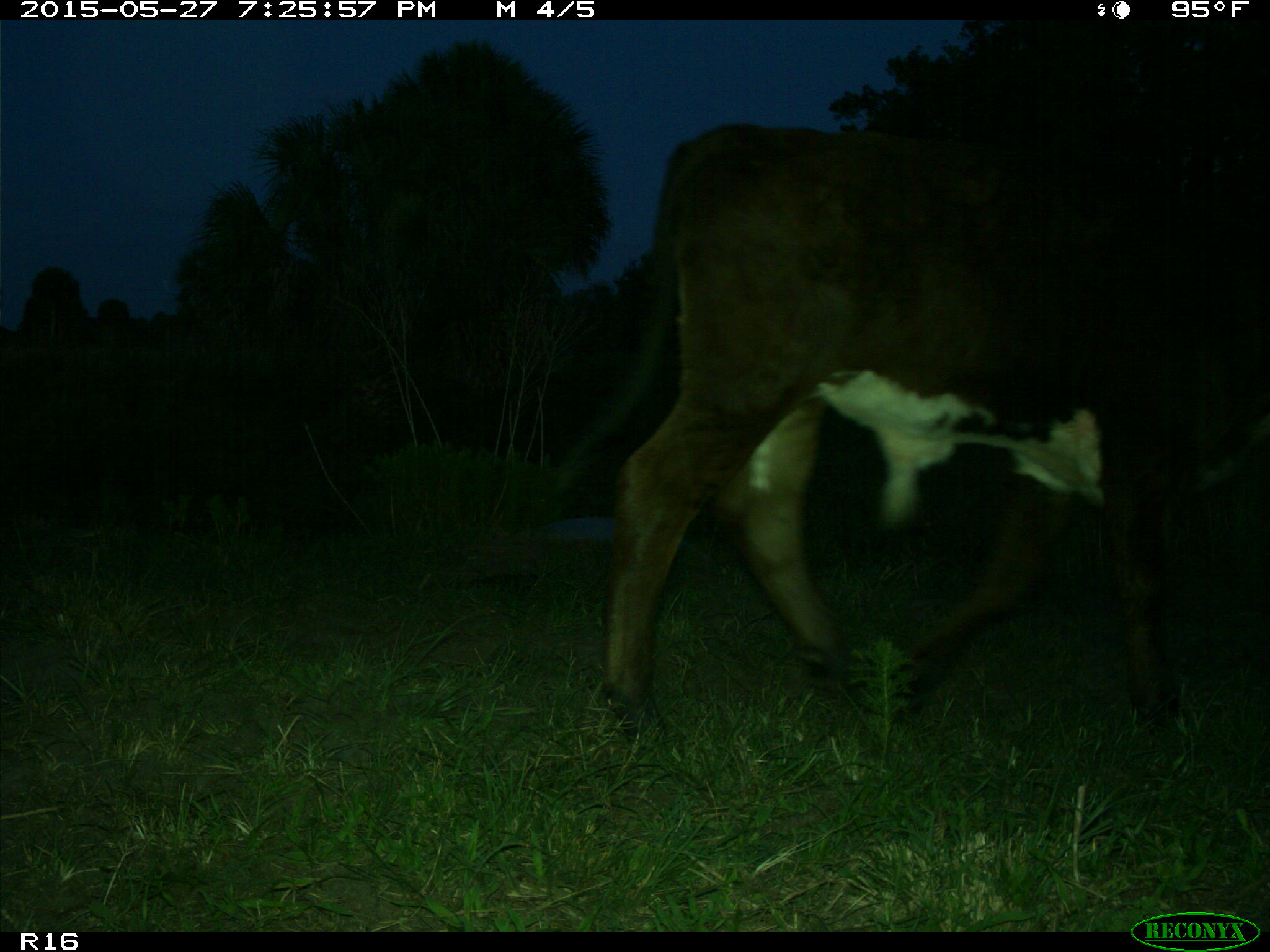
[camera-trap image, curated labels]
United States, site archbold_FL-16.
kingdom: Animalia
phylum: Chordata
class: Mammalia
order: Artiodactyla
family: Bovidae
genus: Bos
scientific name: Bos taurus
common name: domestic cow